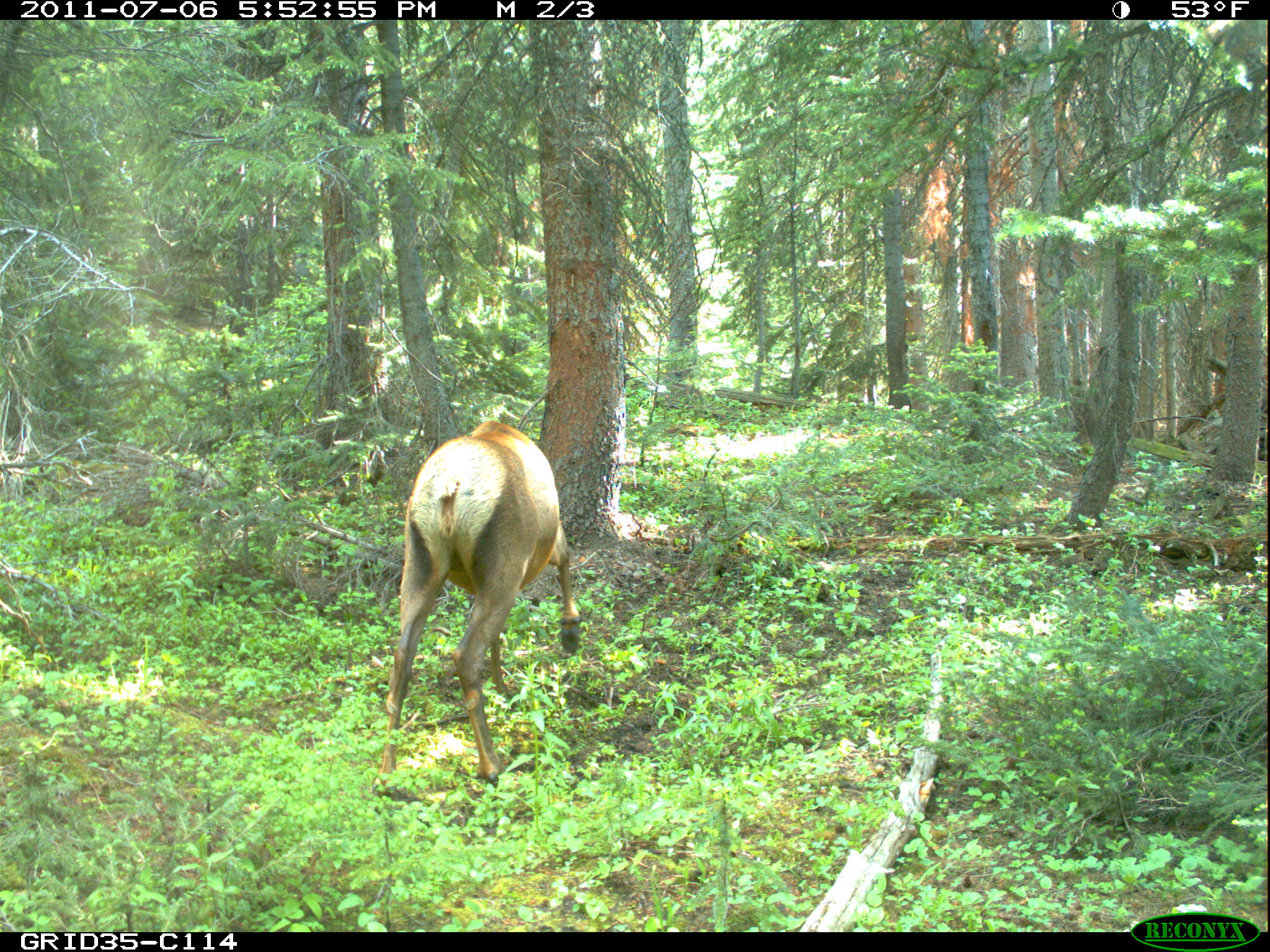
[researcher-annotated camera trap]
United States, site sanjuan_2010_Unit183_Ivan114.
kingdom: Animalia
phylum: Chordata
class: Mammalia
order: Artiodactyla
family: Cervidae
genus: Cervus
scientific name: Cervus elaphus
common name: red deer